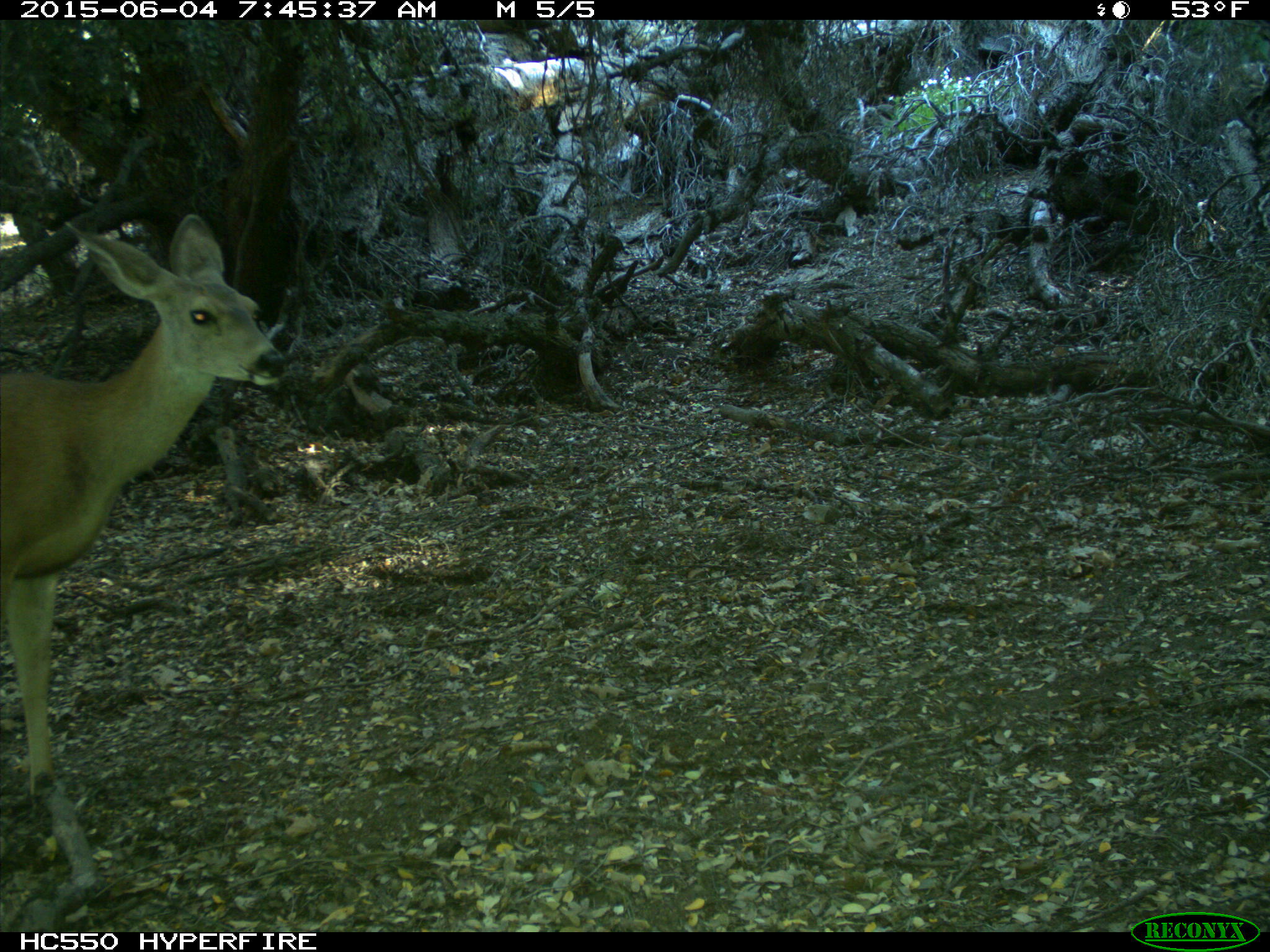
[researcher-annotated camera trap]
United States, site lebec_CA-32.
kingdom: Animalia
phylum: Chordata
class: Mammalia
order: Artiodactyla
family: Cervidae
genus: Odocoileus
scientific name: Odocoileus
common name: deer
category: unidentified deer